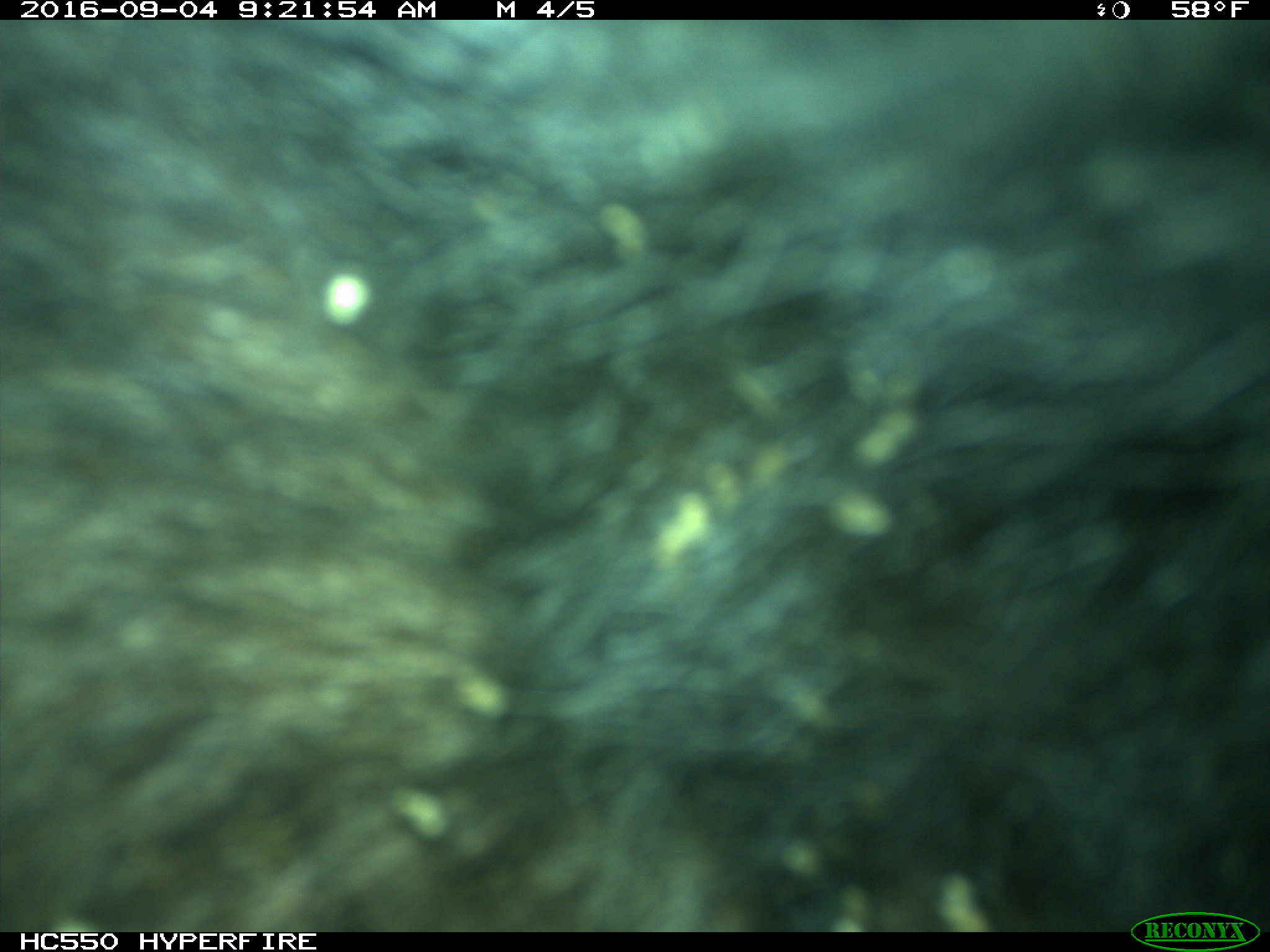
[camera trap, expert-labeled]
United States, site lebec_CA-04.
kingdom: Animalia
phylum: Chordata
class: Mammalia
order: Carnivora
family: Ursidae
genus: Ursus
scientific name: Ursus americanus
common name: american black bear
Ursus americanus (american black bear).